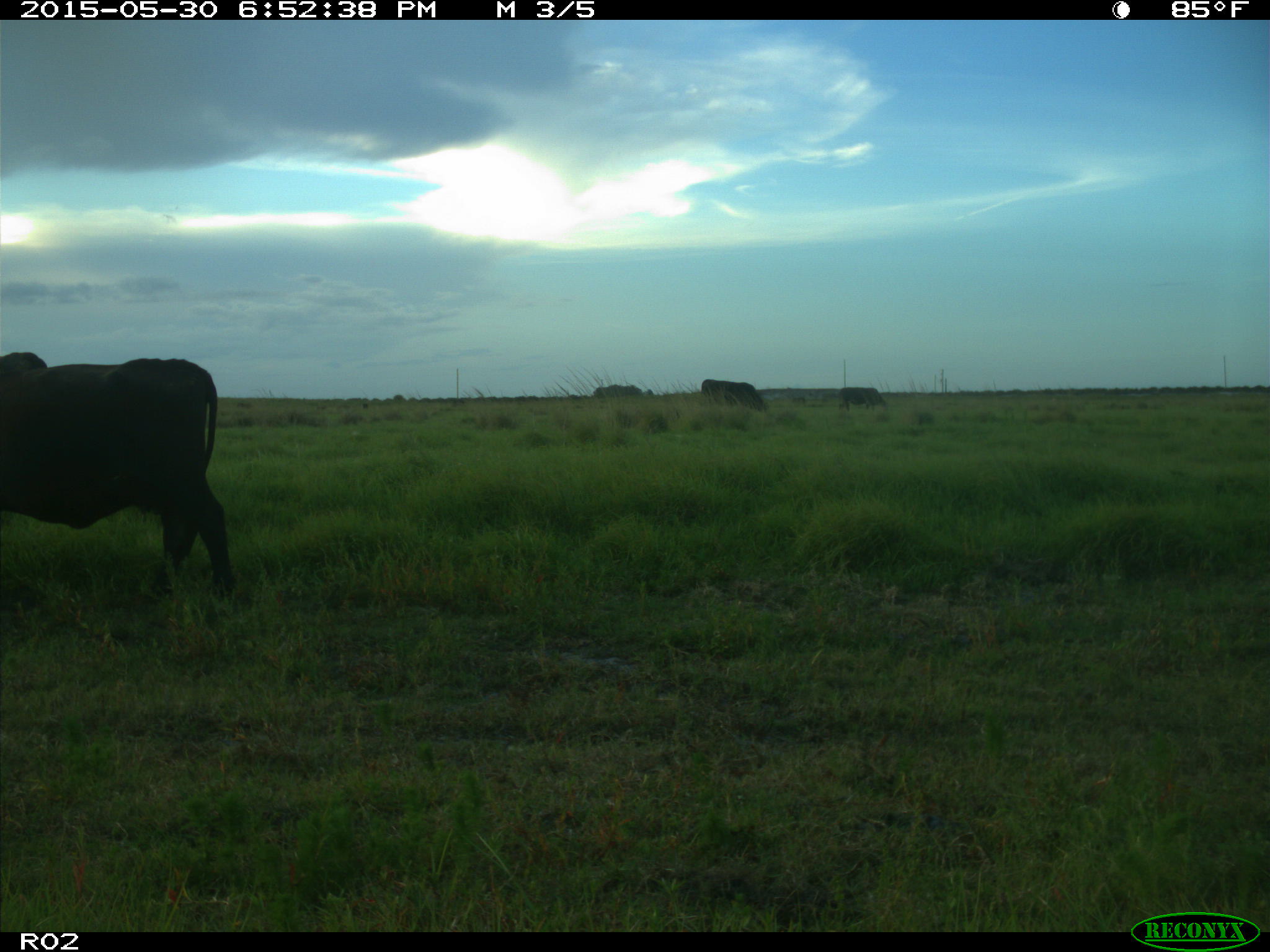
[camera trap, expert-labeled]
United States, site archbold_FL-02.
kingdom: Animalia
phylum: Chordata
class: Mammalia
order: Artiodactyla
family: Bovidae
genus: Bos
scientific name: Bos taurus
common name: domestic cow